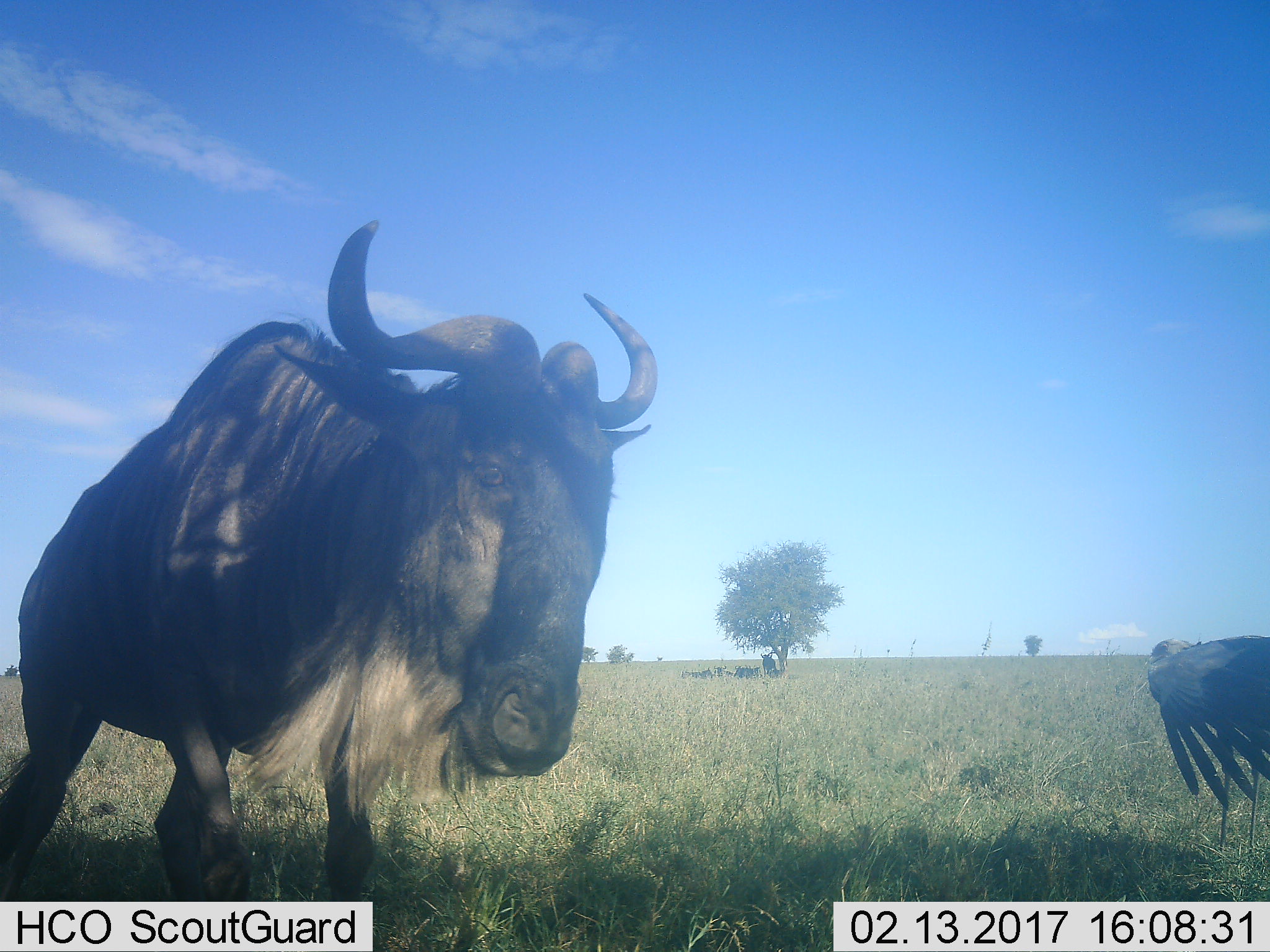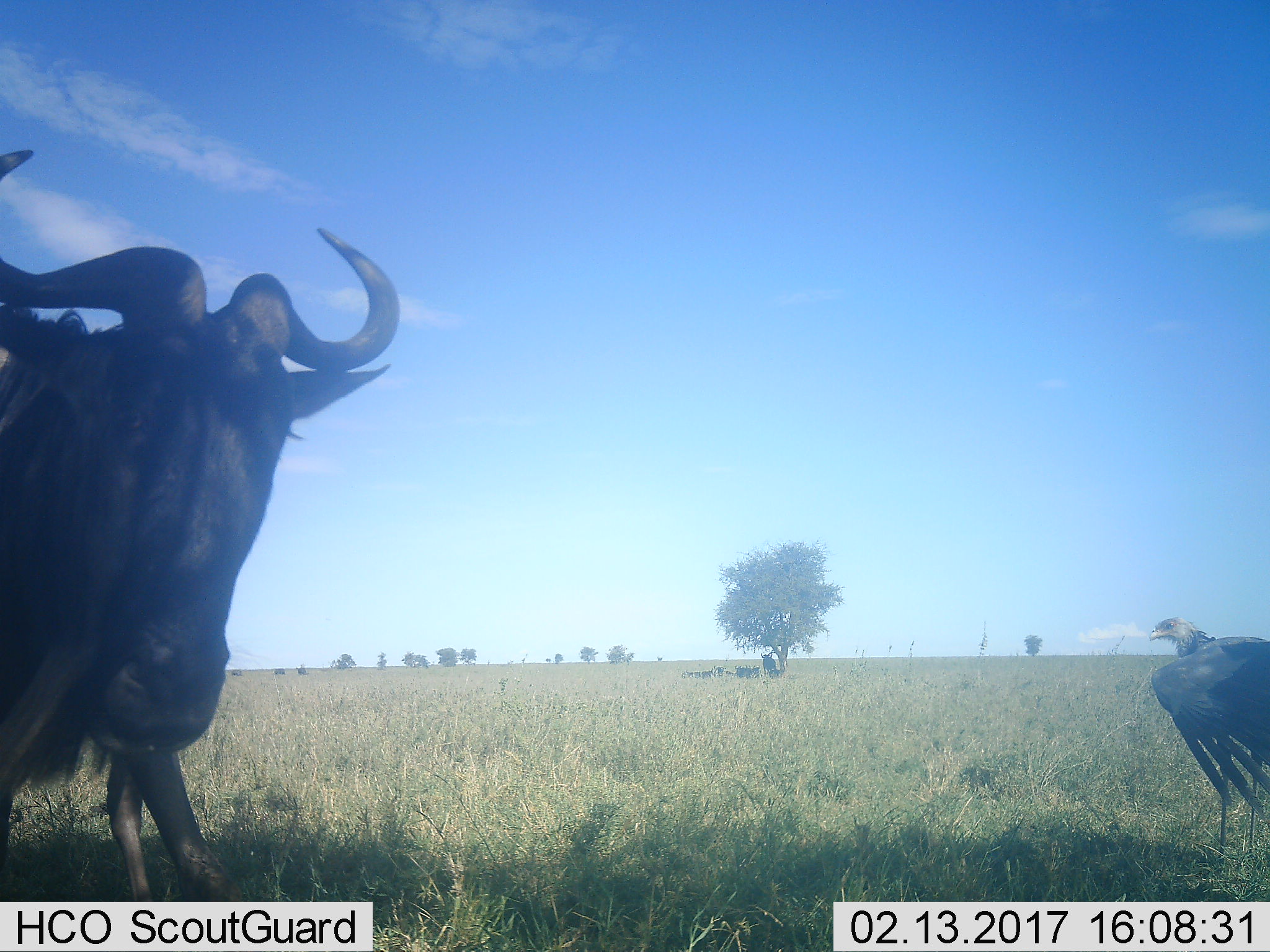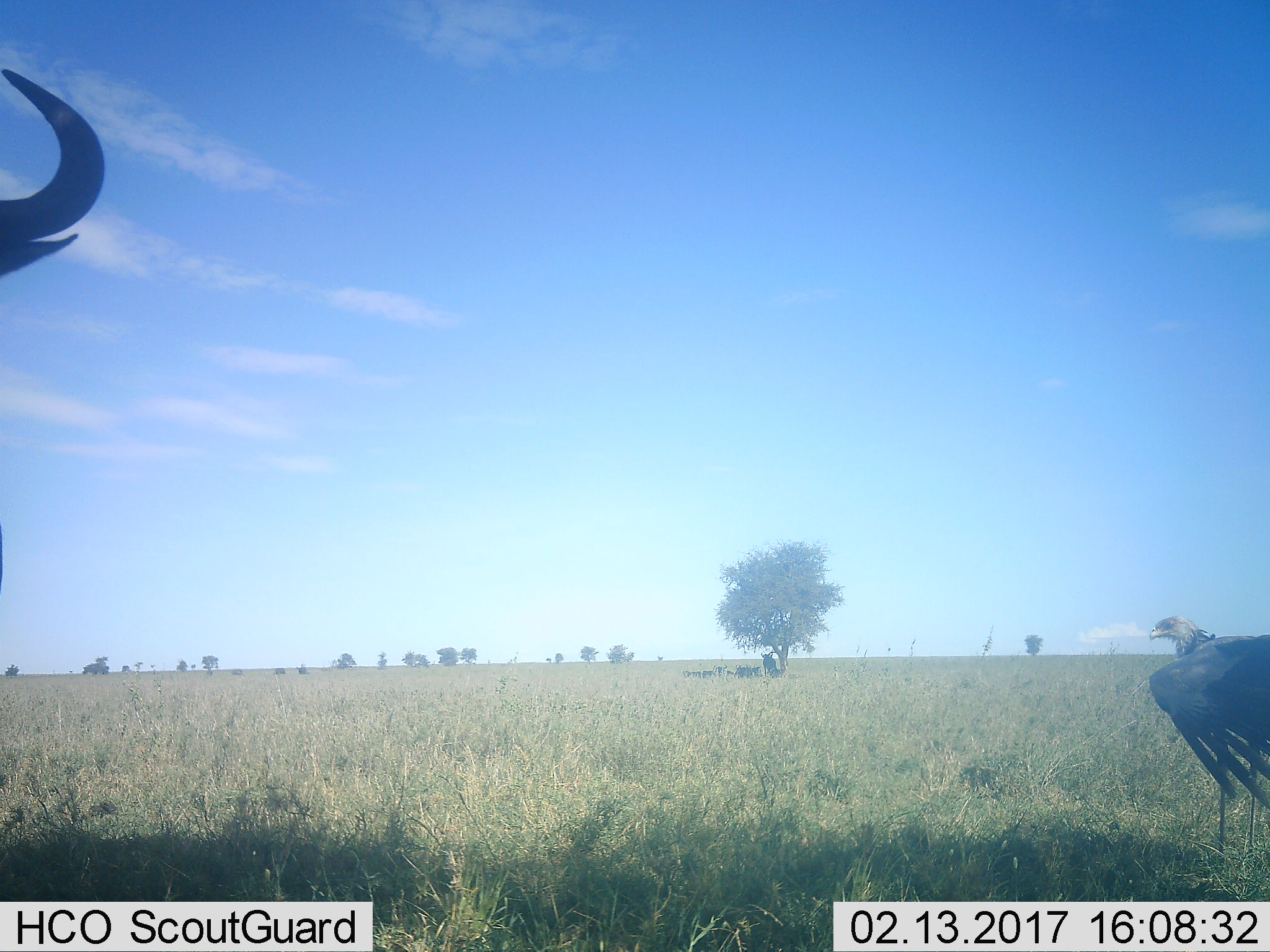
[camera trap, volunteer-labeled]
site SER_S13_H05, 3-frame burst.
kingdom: Animalia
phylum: Chordata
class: Aves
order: Accipitriformes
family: Sagittariidae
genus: Sagittarius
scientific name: Sagittarius serpentarius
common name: secretarybird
Secretarybird (Sagittarius serpentarius), count 1. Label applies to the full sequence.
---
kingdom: Animalia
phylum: Chordata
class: Mammalia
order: Artiodactyla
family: Bovidae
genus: Connochaetes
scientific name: Connochaetes taurinus taurinus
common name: blue wildebeest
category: wildebeestblue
Wildebeestblue (blue wildebeest) (Connochaetes taurinus taurinus), count 5. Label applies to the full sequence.